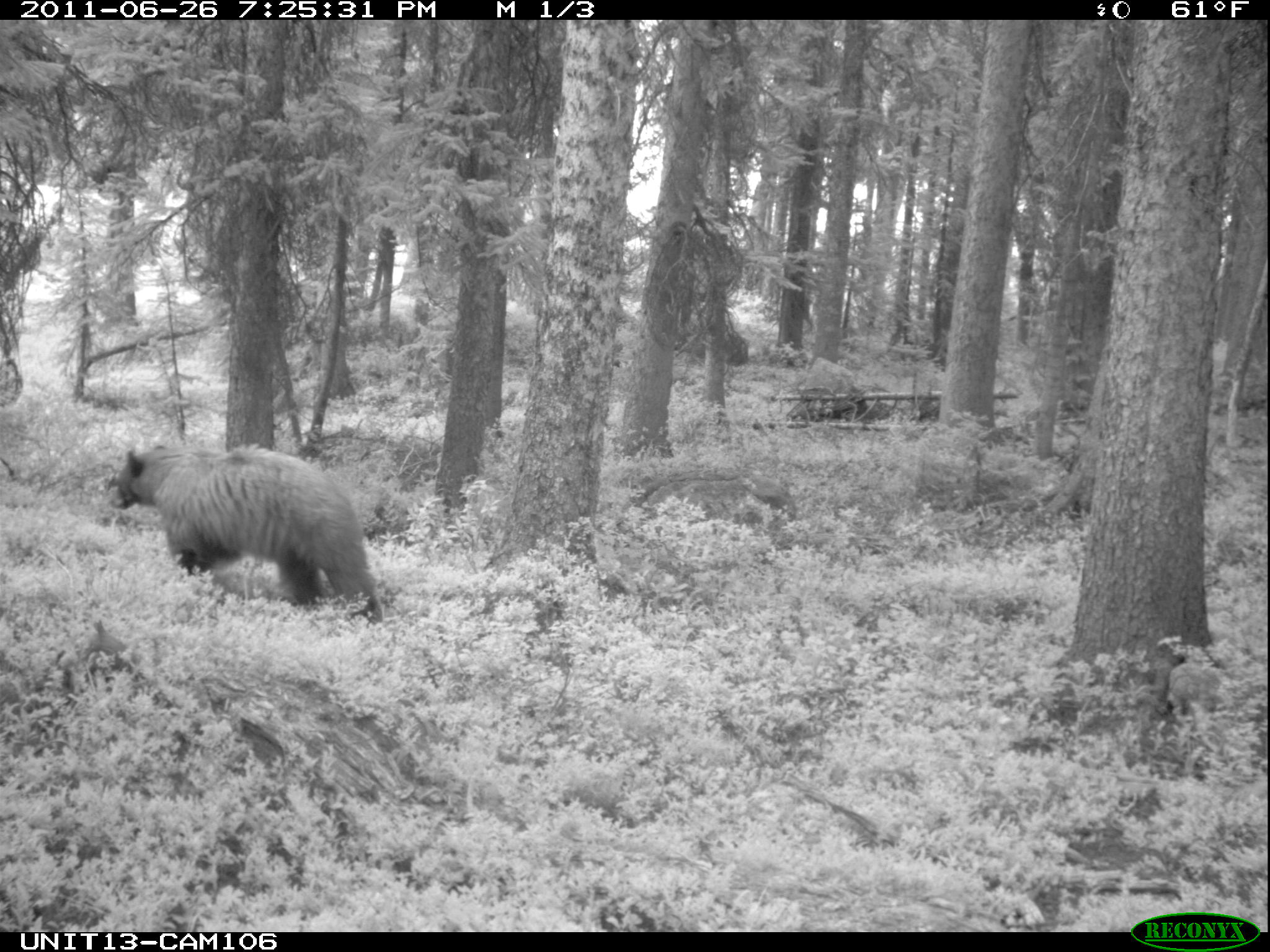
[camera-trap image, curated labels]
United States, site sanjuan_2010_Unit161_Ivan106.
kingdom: Animalia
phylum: Chordata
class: Mammalia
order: Carnivora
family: Ursidae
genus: Ursus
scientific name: Ursus americanus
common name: american black bear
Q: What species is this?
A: Ursus americanus (american black bear).